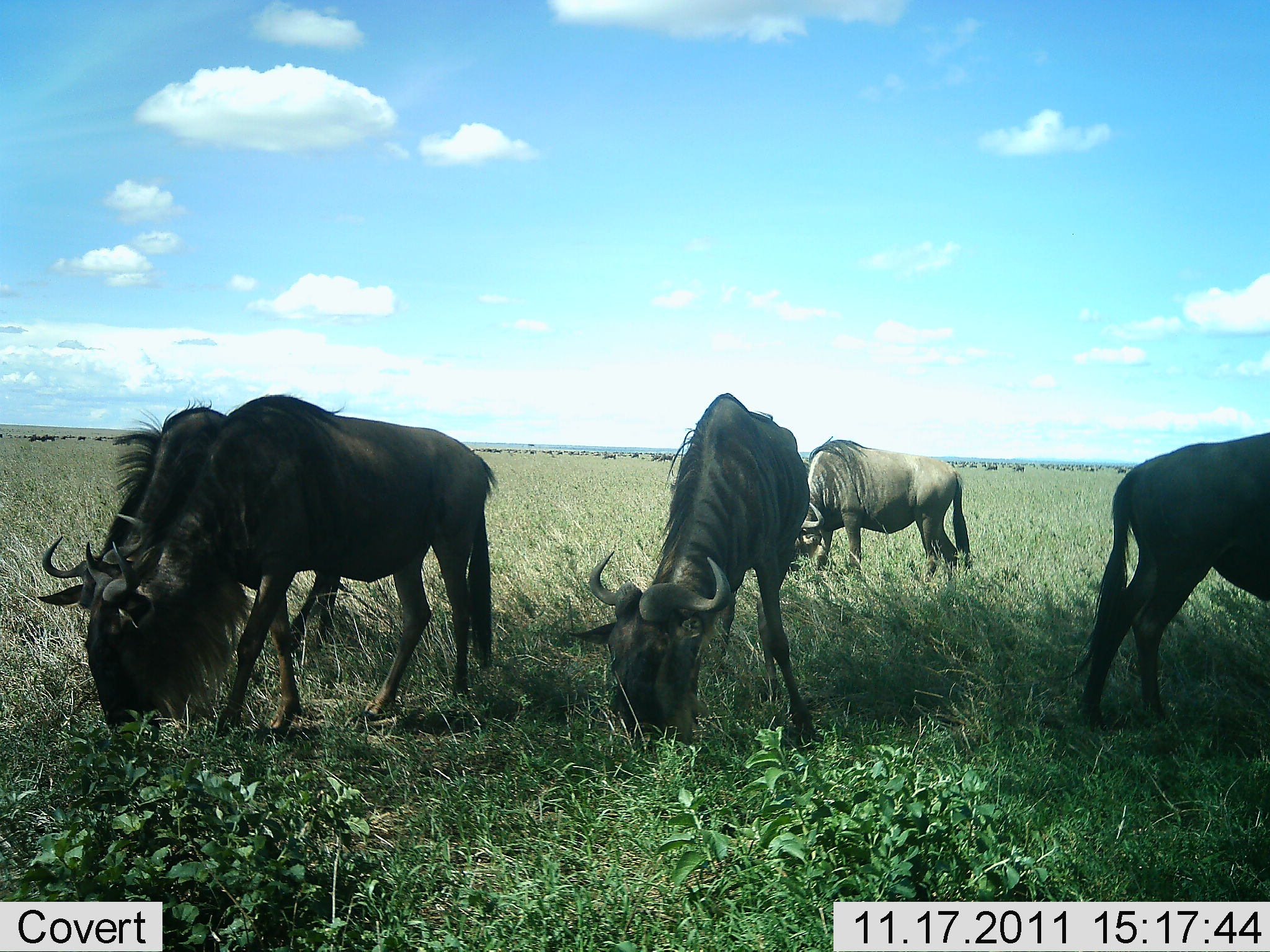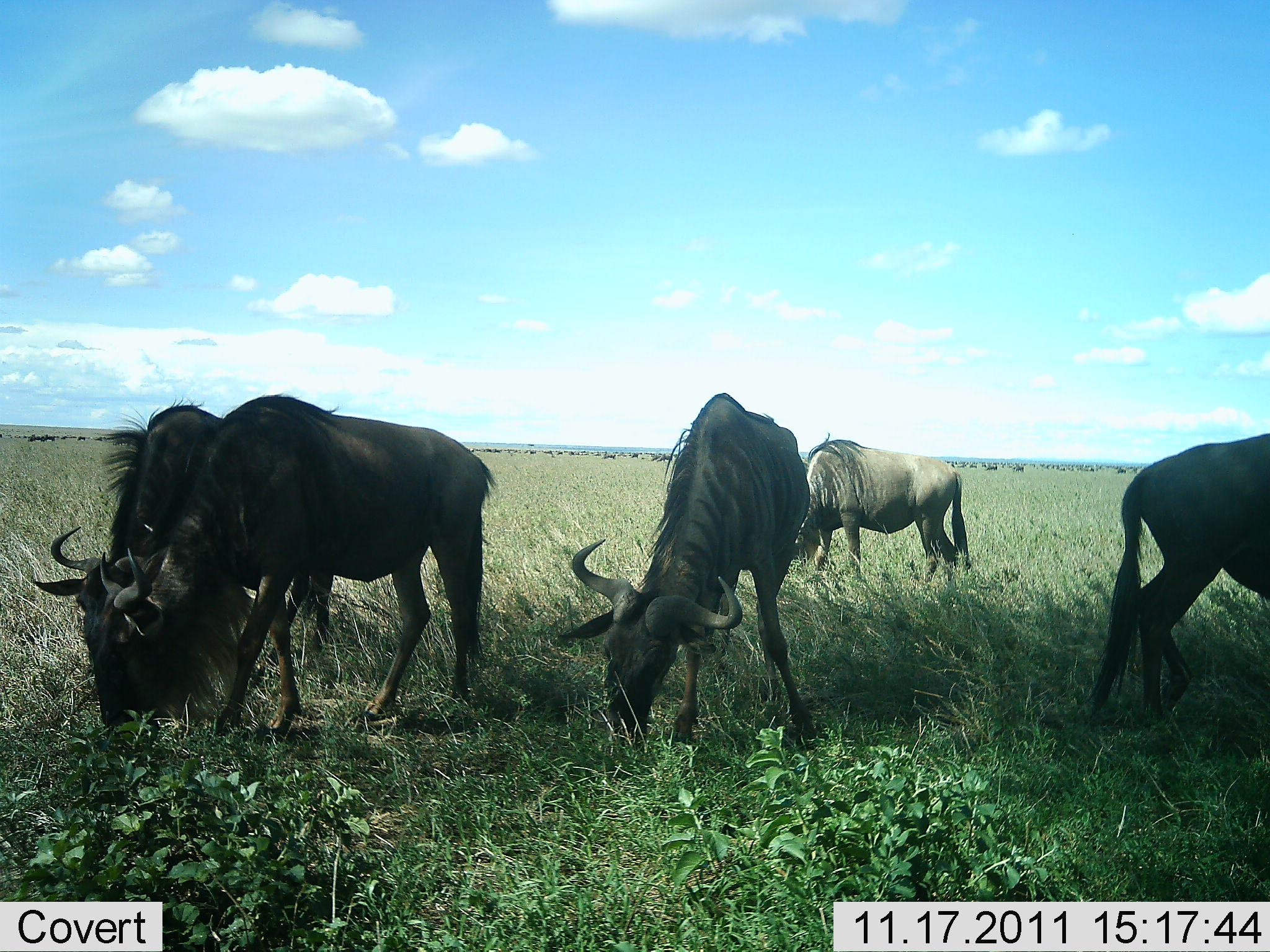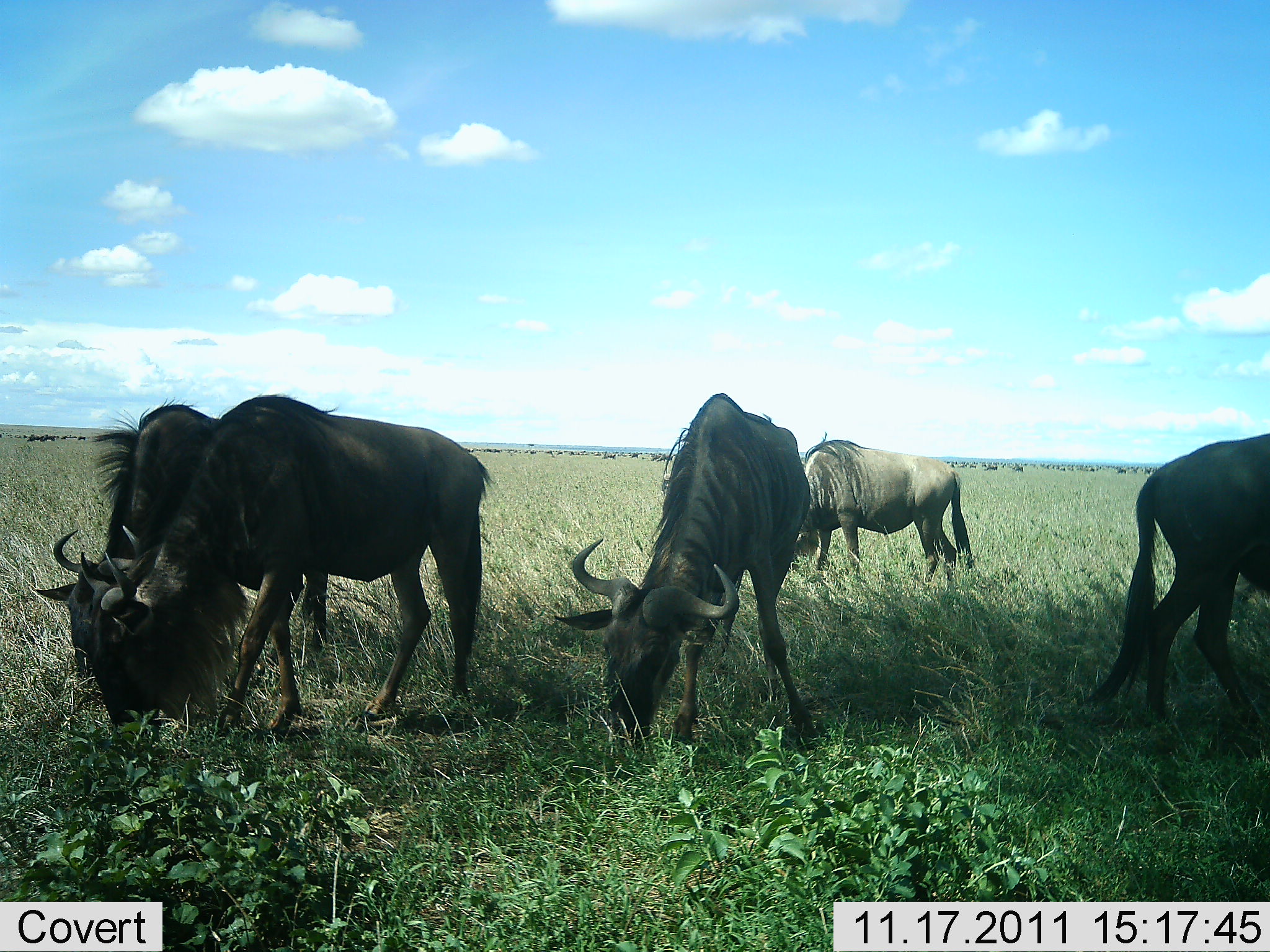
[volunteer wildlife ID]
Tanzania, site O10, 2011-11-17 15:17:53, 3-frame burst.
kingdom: Animalia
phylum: Chordata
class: Mammalia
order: Artiodactyla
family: Bovidae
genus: Connochaetes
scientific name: Connochaetes taurinus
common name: blue wildebeest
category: wildebeest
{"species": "wildebeest (blue wildebeest) (Connochaetes taurinus)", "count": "5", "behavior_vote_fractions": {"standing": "27%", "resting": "0%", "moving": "27%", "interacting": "0%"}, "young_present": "0%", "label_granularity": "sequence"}